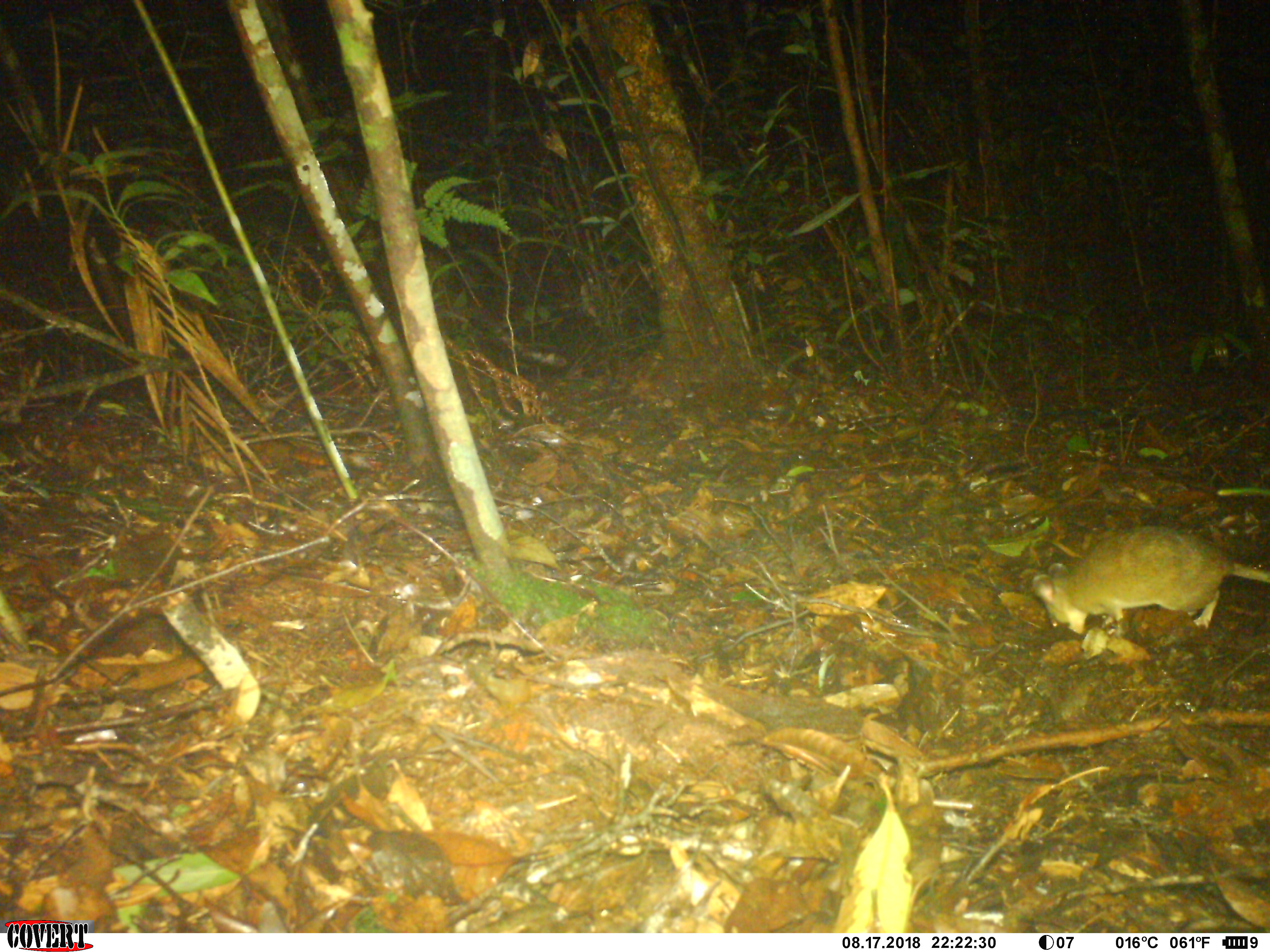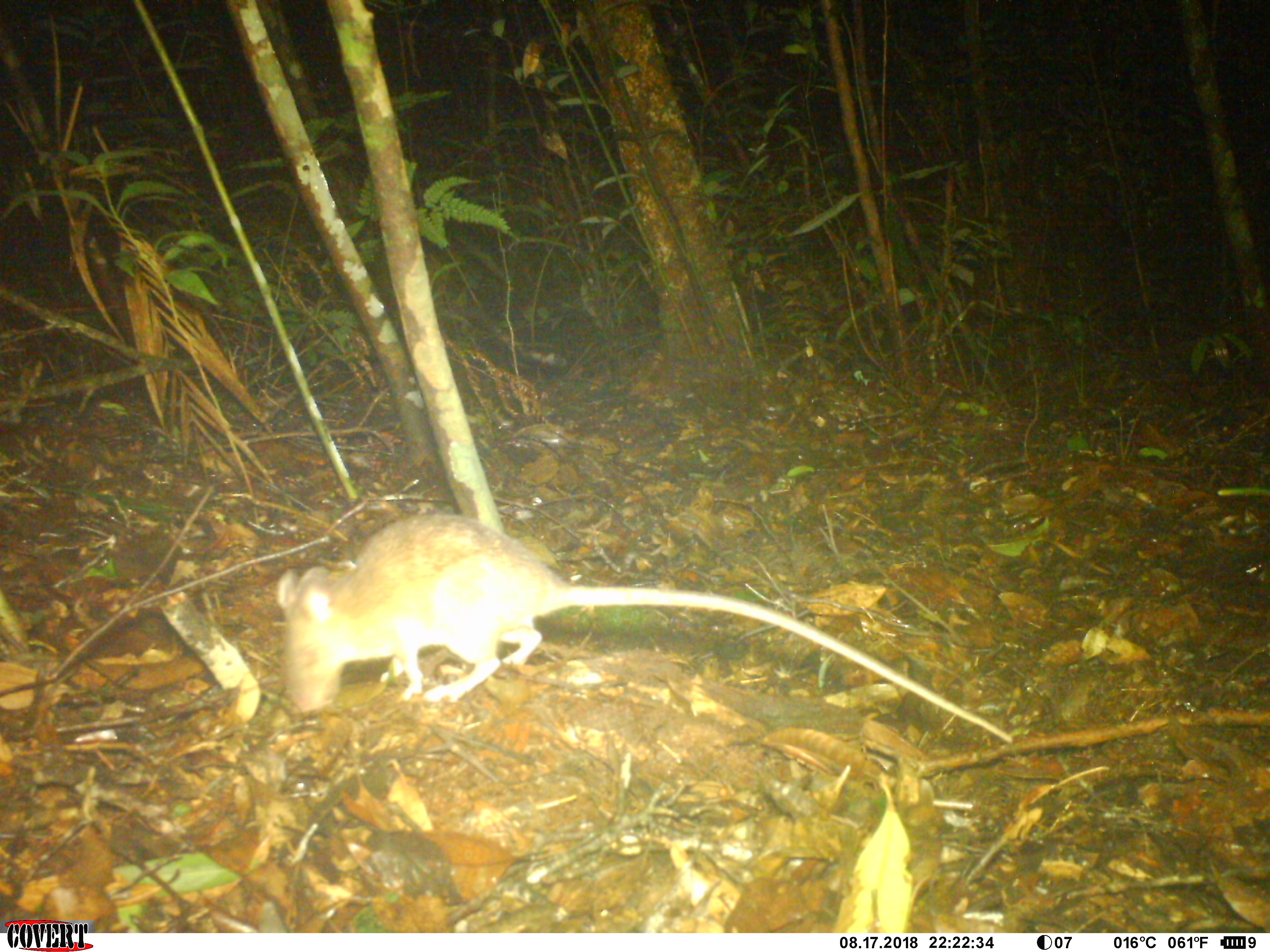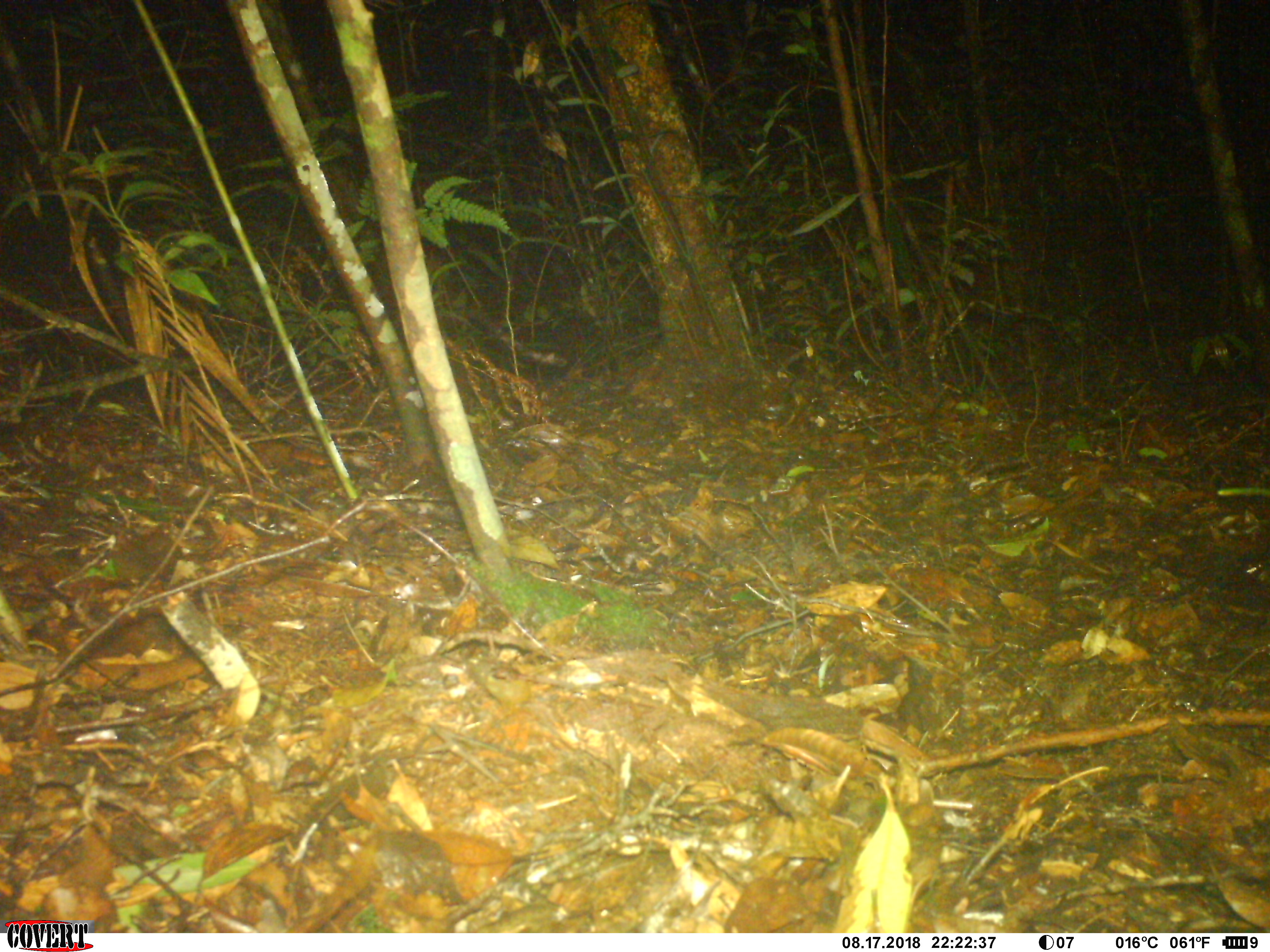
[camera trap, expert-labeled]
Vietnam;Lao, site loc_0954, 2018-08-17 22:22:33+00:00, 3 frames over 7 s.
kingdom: Animalia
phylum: Chordata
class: Mammalia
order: Rodentia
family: Muridae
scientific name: Muridae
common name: old-world mice and rats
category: unidentified murid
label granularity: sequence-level